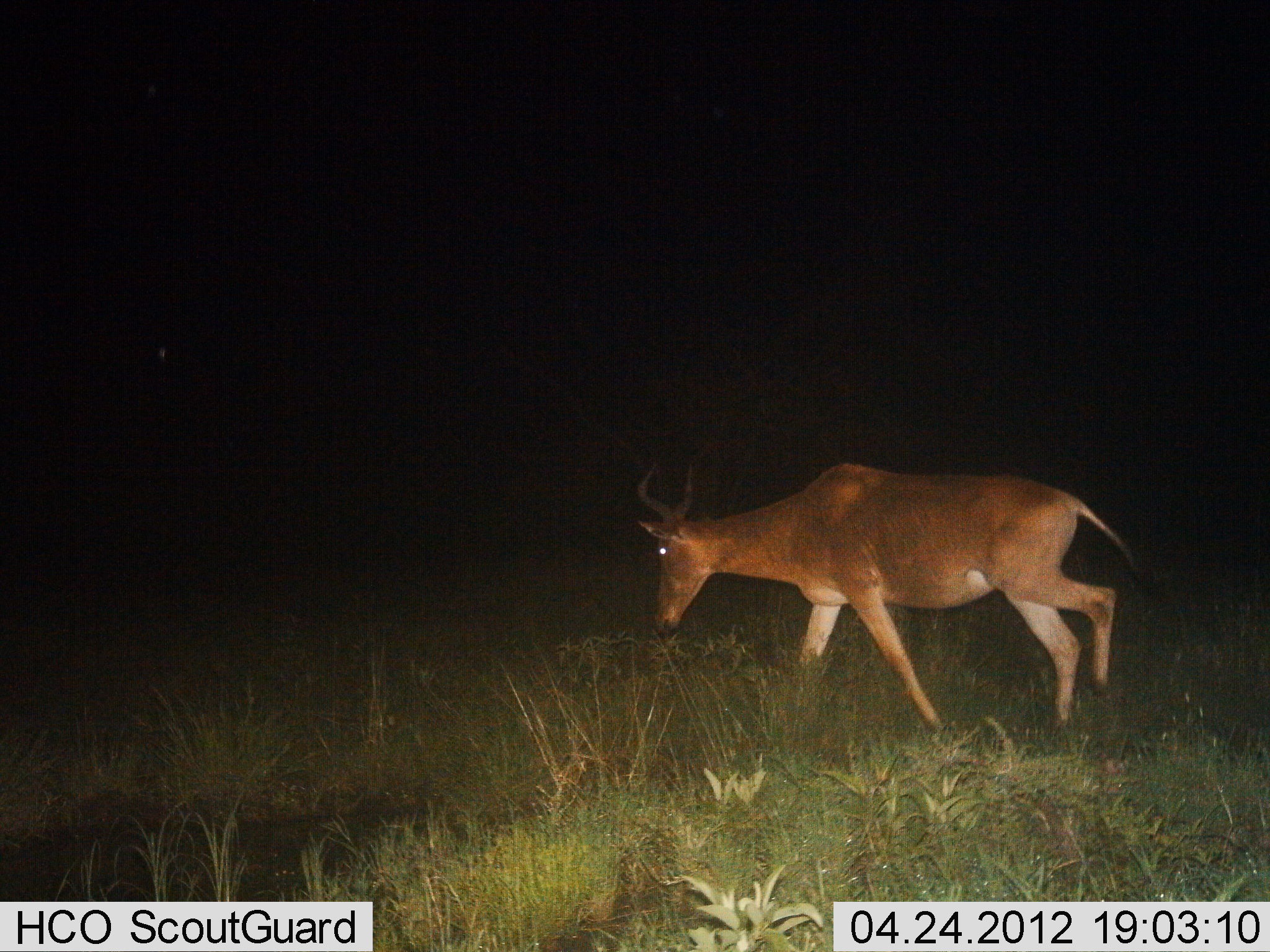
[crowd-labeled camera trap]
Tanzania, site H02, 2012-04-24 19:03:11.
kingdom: Animalia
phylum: Chordata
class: Mammalia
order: Artiodactyla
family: Bovidae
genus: Alcelaphus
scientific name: Alcelaphus buselaphus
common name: hartebeest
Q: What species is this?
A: Hartebeest (Alcelaphus buselaphus).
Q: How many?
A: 1.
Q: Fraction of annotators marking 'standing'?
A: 16%.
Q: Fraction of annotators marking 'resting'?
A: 0%.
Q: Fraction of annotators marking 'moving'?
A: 95%.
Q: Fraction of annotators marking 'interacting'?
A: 0%.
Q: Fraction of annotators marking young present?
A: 0%.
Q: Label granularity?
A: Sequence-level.